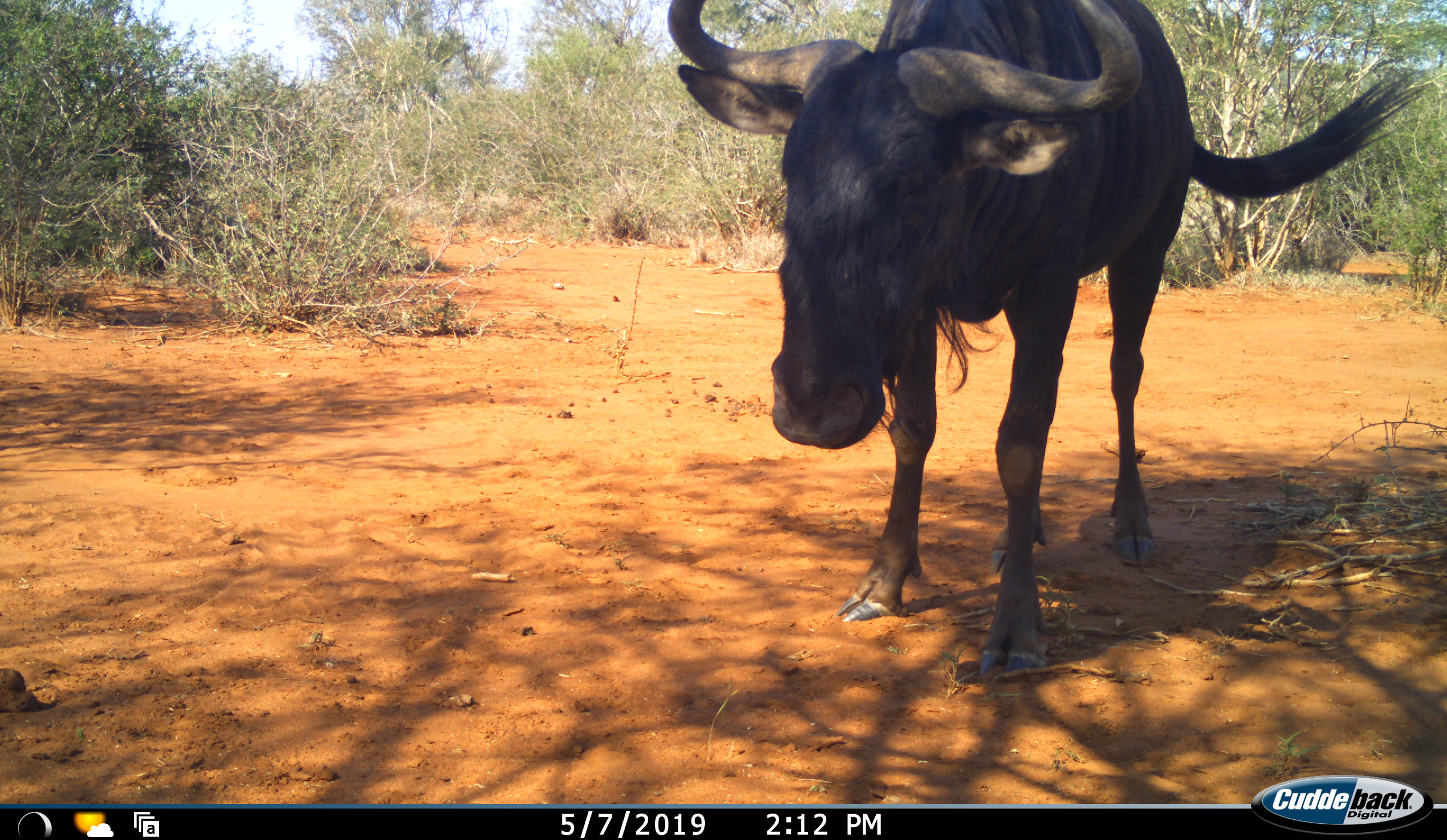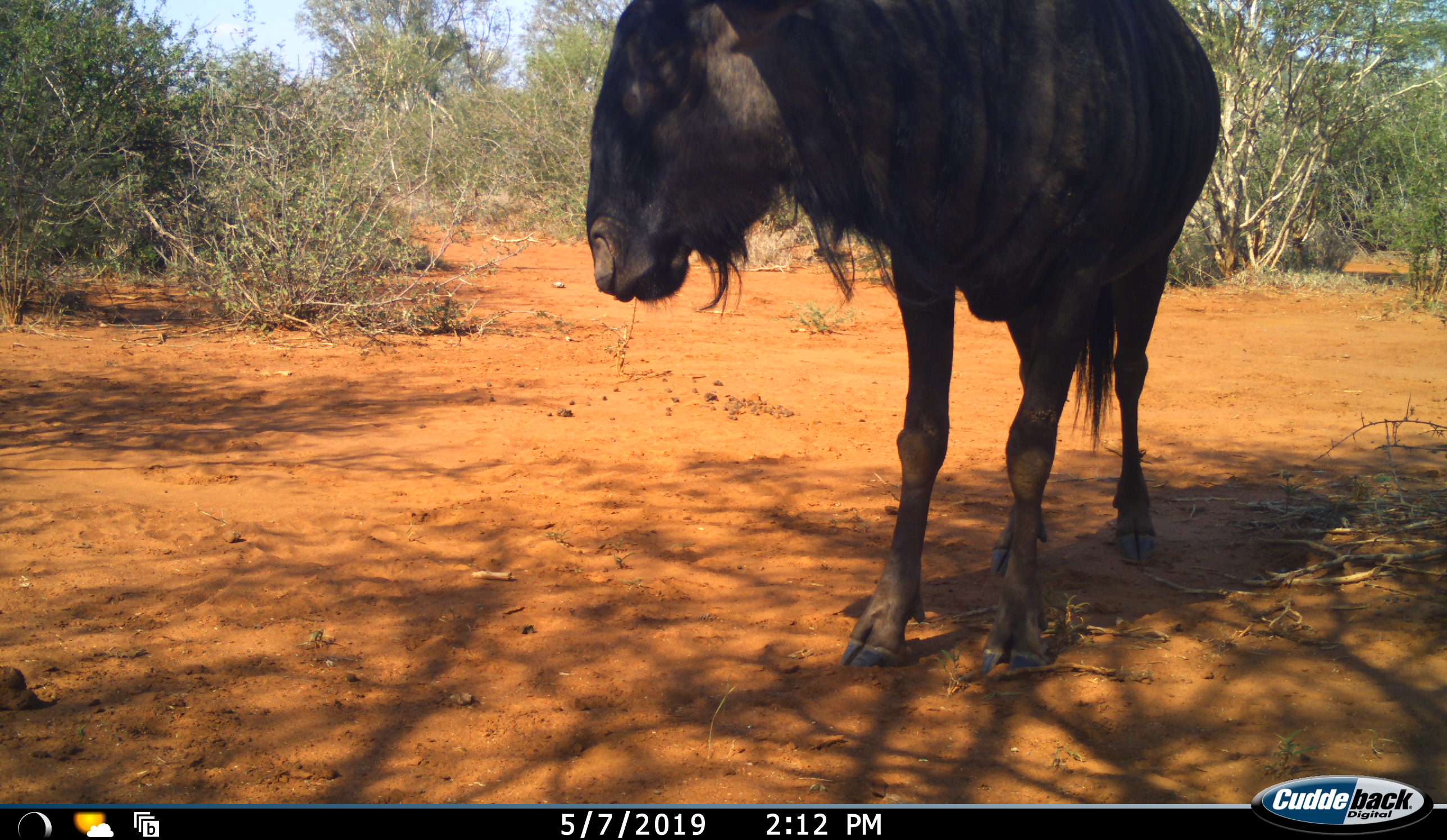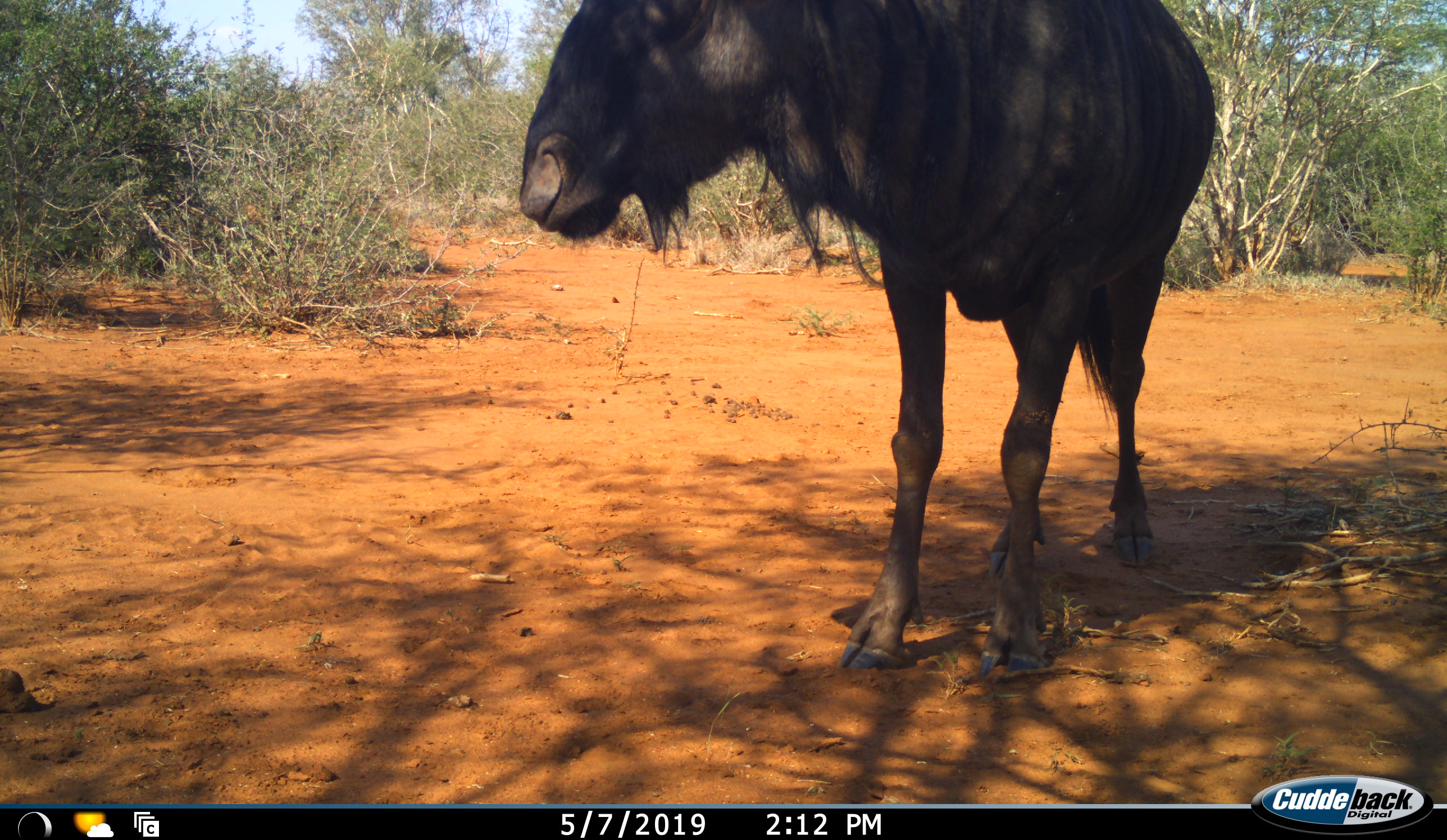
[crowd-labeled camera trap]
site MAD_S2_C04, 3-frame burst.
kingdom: Animalia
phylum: Chordata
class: Mammalia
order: Artiodactyla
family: Bovidae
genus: Connochaetes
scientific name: Connochaetes taurinus taurinus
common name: blue wildebeest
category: wildebeestblue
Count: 1.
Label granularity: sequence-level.